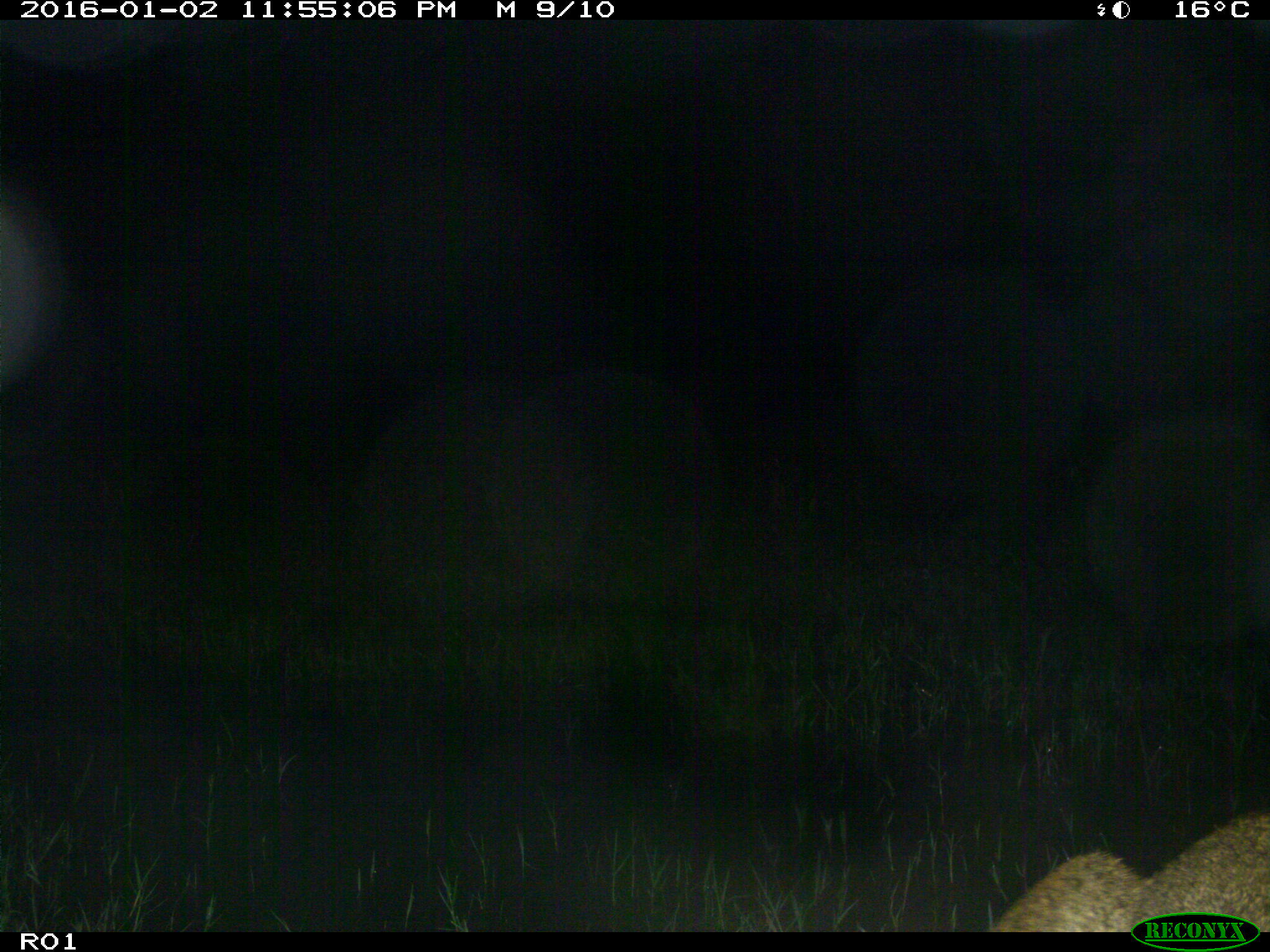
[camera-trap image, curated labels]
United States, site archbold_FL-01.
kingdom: Animalia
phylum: Chordata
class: Mammalia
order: Carnivora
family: Felidae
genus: Lynx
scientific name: Lynx rufus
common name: bobcat